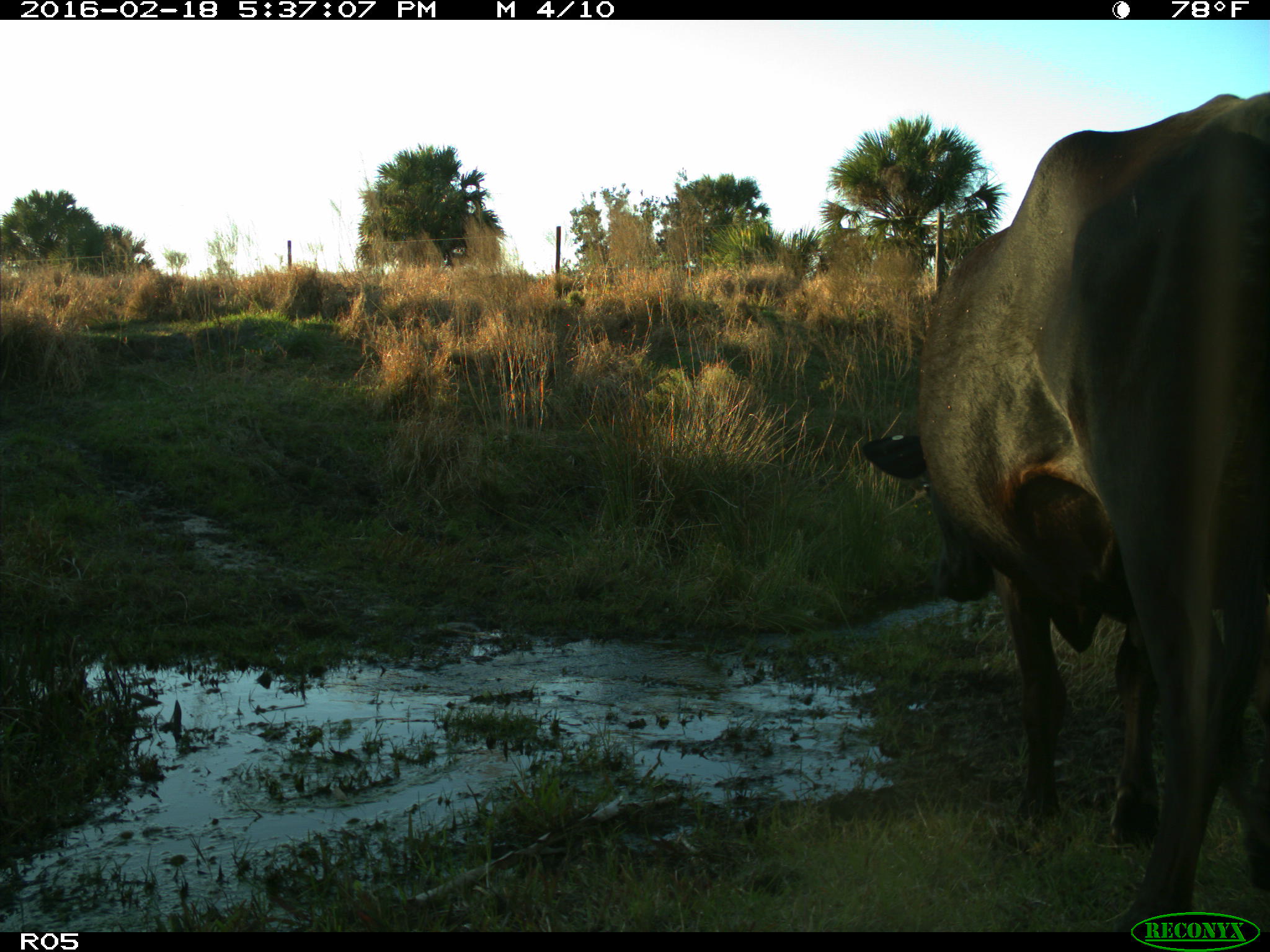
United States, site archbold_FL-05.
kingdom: Animalia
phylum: Chordata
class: Mammalia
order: Artiodactyla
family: Bovidae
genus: Bos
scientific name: Bos taurus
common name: domestic cow